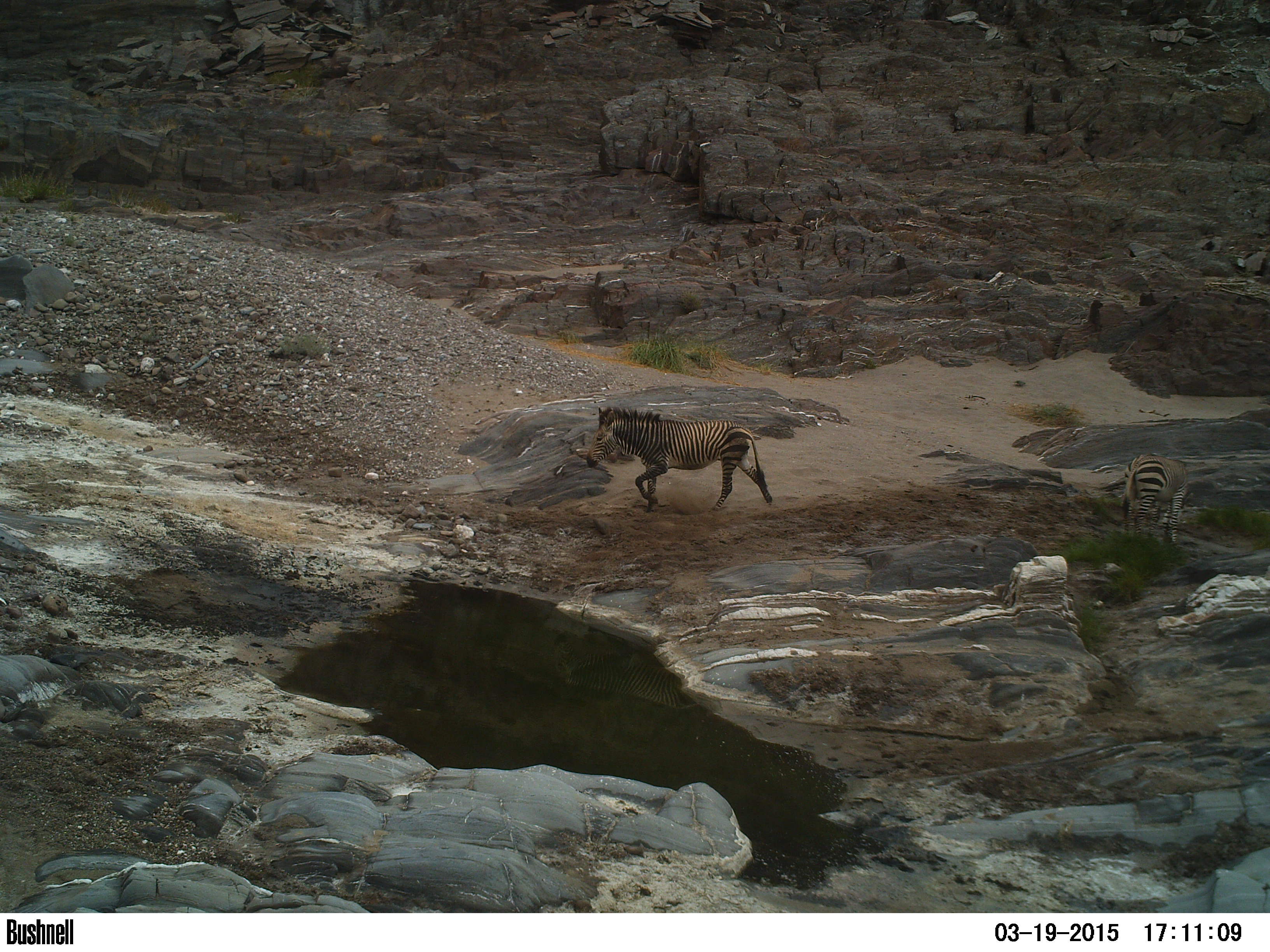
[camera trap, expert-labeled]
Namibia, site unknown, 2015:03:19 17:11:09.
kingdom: Animalia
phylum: Chordata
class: Mammalia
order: Perissodactyla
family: Equidae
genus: Equus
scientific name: Equus zebra hartmannae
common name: hartmann's mountain zebra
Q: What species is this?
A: Equus zebra hartmannae (hartmann's mountain zebra).